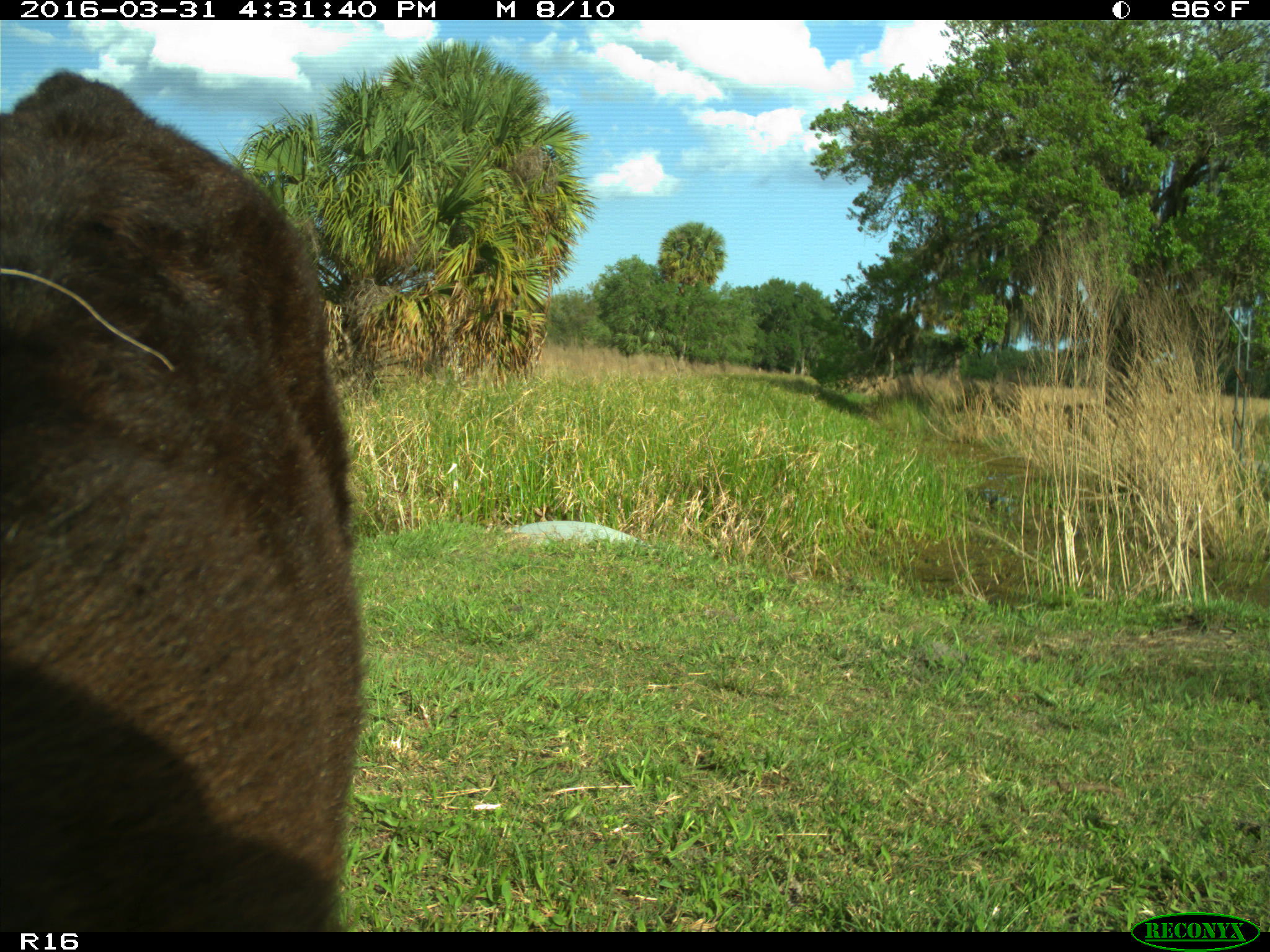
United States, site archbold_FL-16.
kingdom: Animalia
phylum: Chordata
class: Mammalia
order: Artiodactyla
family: Bovidae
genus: Bos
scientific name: Bos taurus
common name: domestic cow